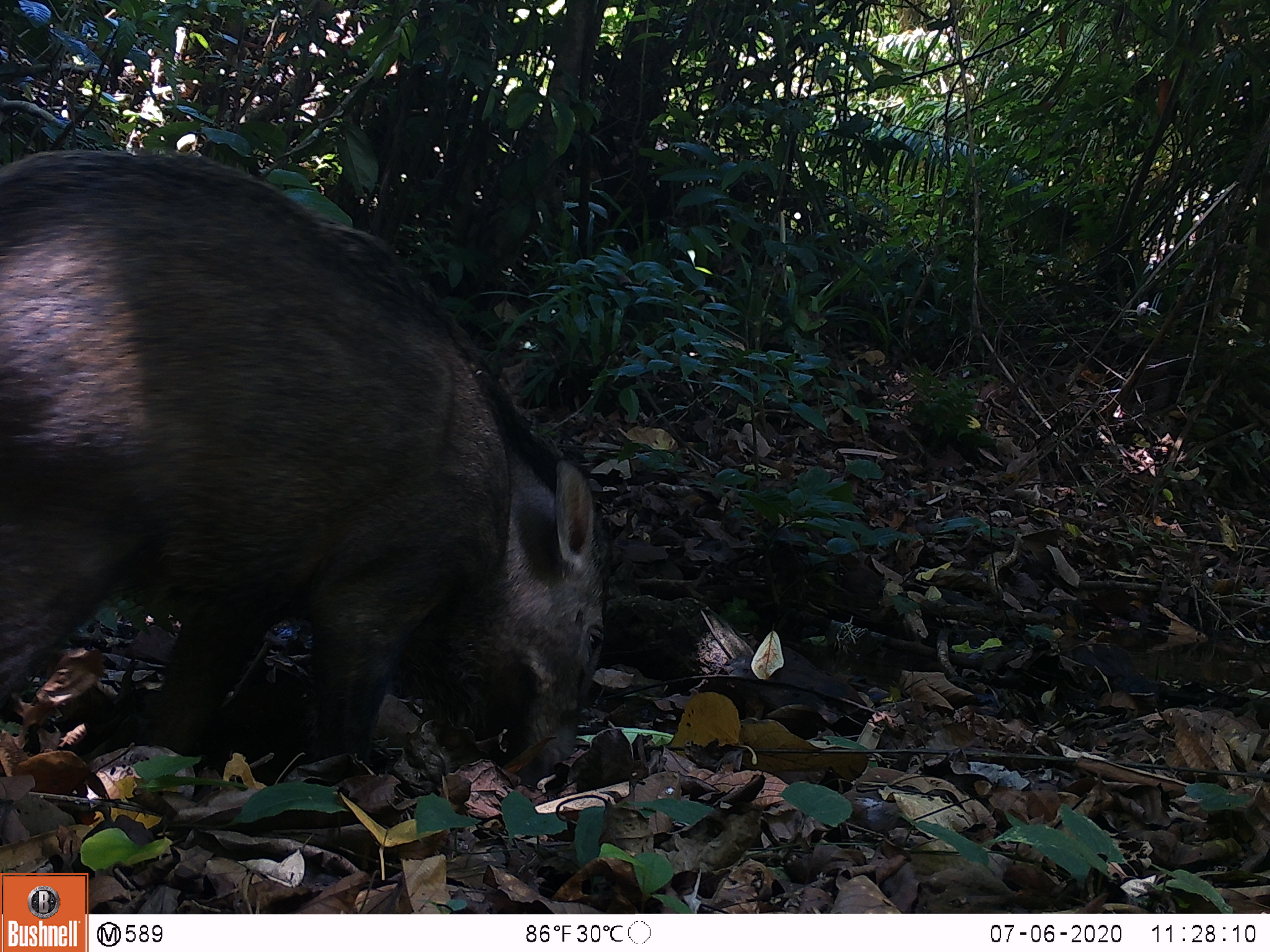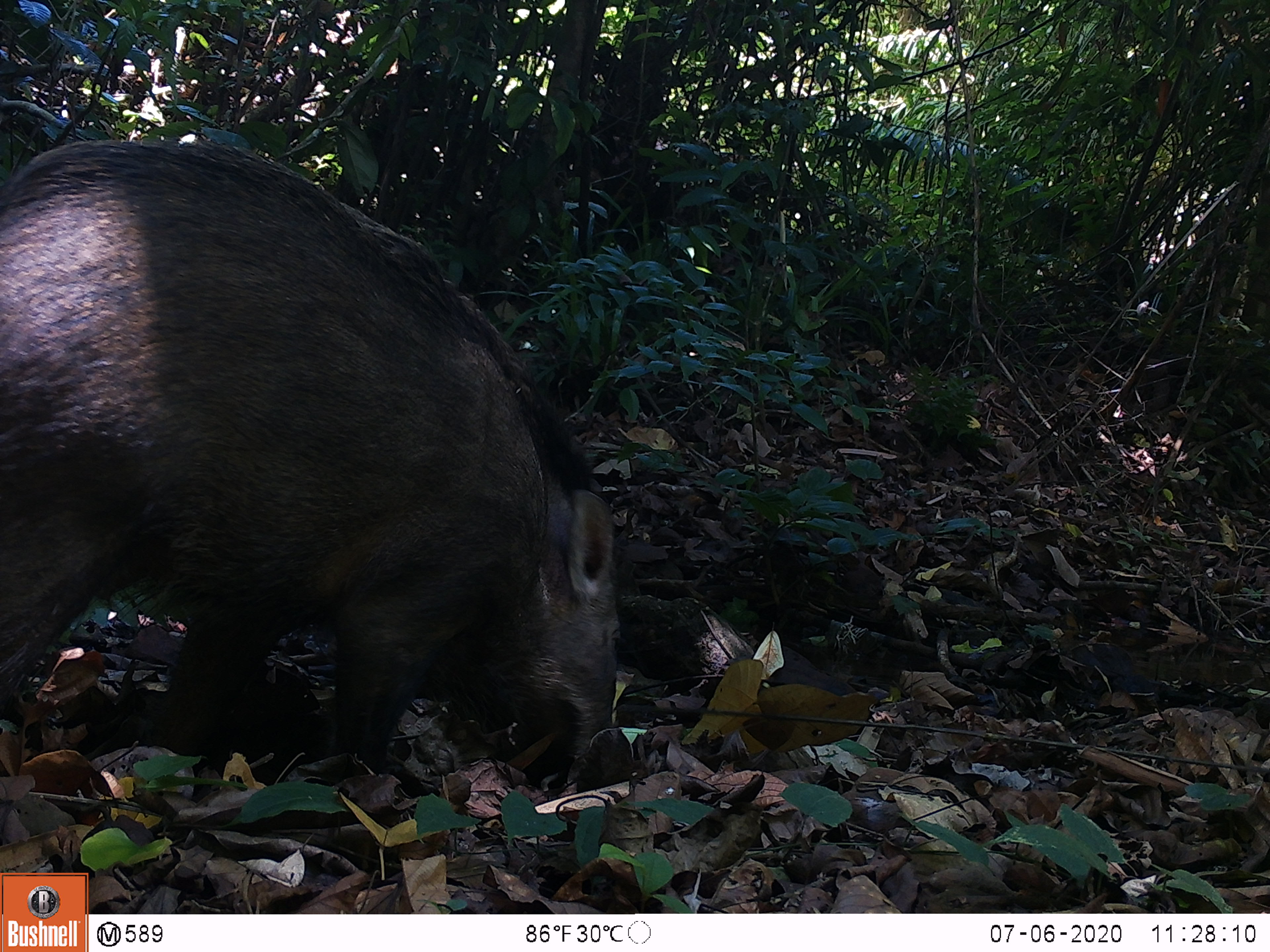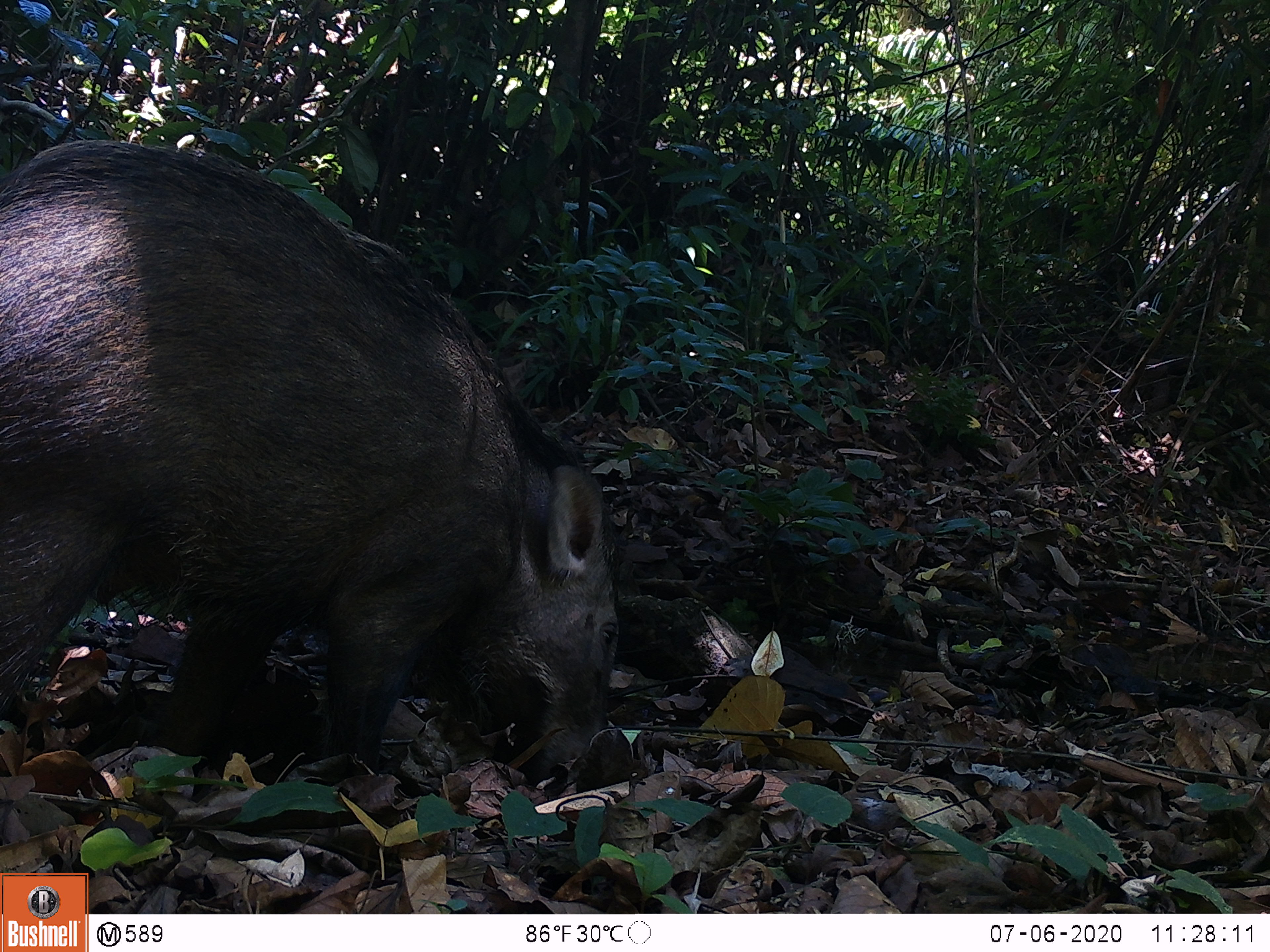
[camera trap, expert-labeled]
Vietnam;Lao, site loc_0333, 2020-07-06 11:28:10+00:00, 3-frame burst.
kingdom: Animalia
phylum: Chordata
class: Mammalia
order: Artiodactyla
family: Suidae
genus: Sus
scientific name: Sus scrofa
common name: eurasian wild pig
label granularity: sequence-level